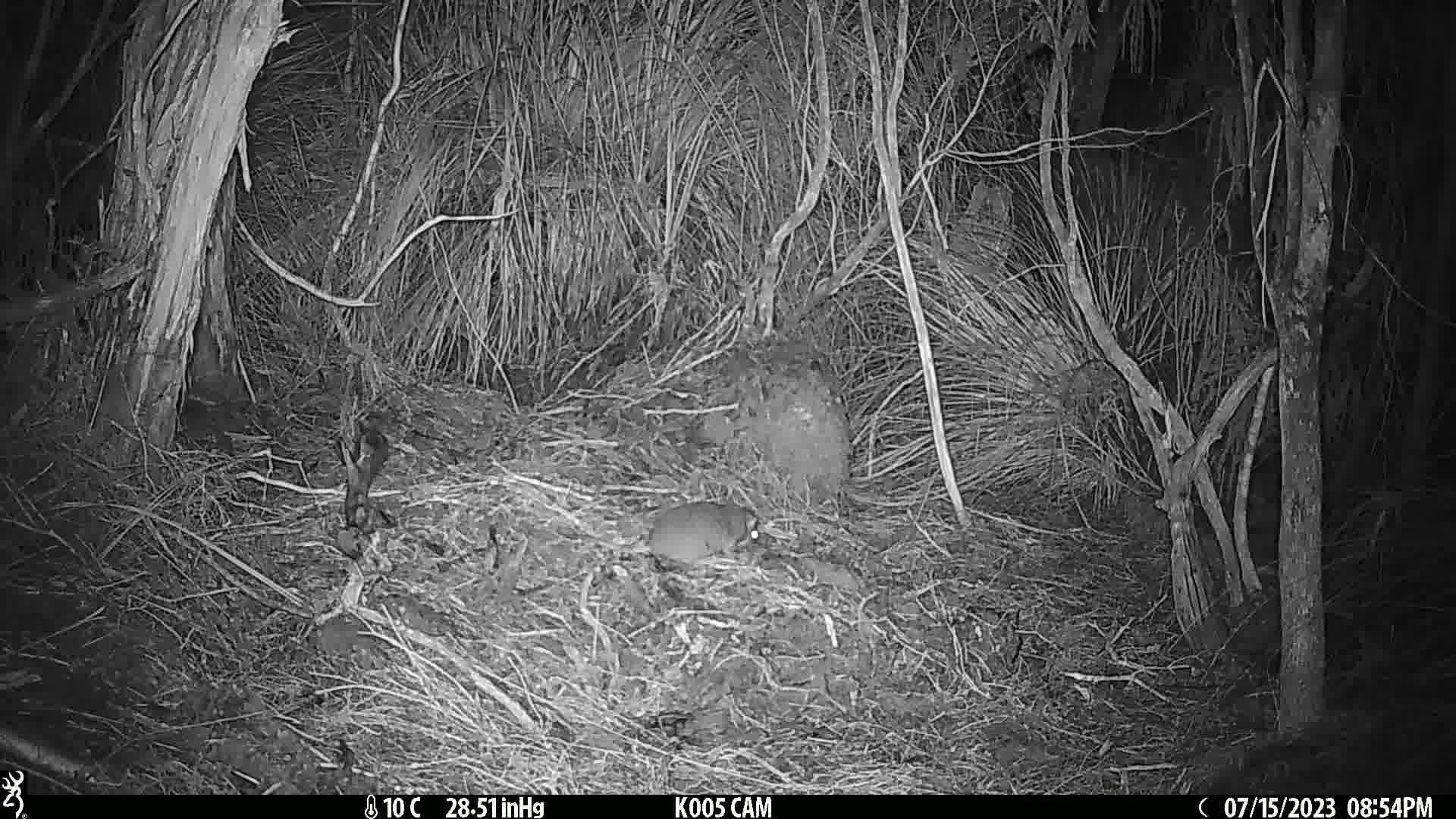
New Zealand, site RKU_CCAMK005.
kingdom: Animalia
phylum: Chordata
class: Mammalia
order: Rodentia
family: Muridae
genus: Rattus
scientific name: Rattus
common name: rat